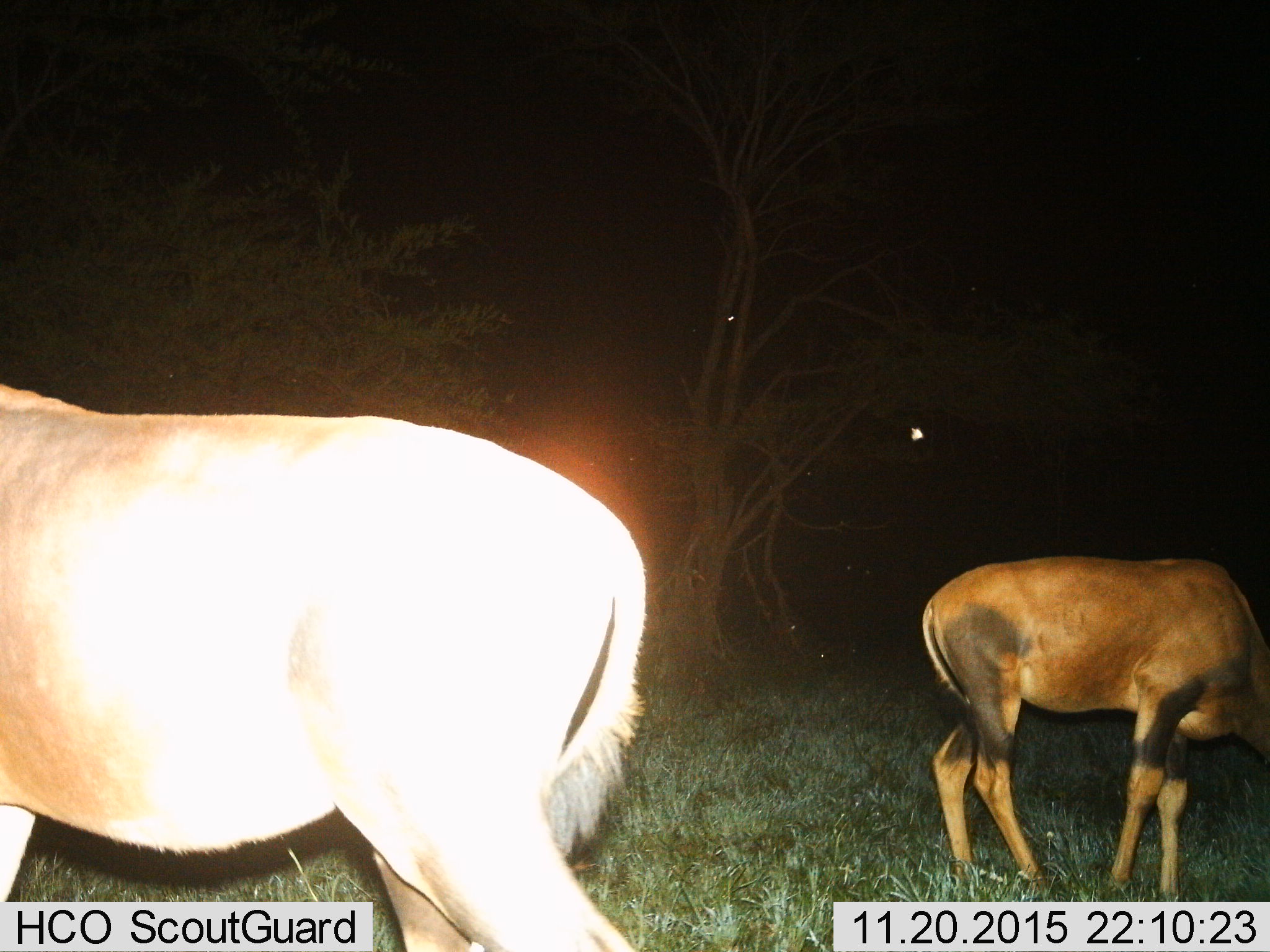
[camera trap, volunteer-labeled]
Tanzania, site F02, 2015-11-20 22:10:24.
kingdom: Animalia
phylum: Chordata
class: Mammalia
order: Artiodactyla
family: Bovidae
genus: Damaliscus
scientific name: Damaliscus lunatus jimela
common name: topi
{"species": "topi (Damaliscus lunatus jimela)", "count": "2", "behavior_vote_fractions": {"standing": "50%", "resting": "0%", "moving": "25%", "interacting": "8%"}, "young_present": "8%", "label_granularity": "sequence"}